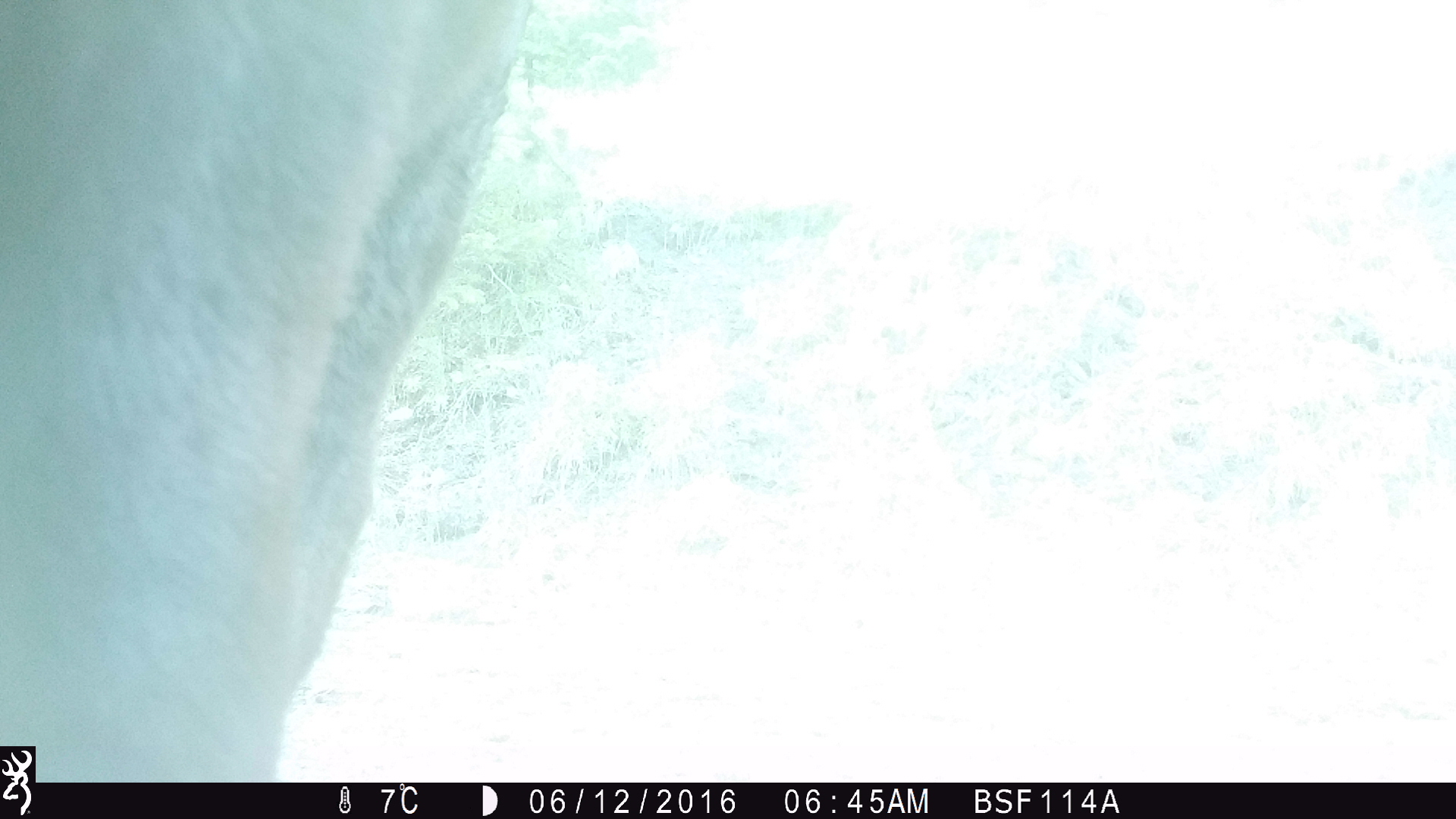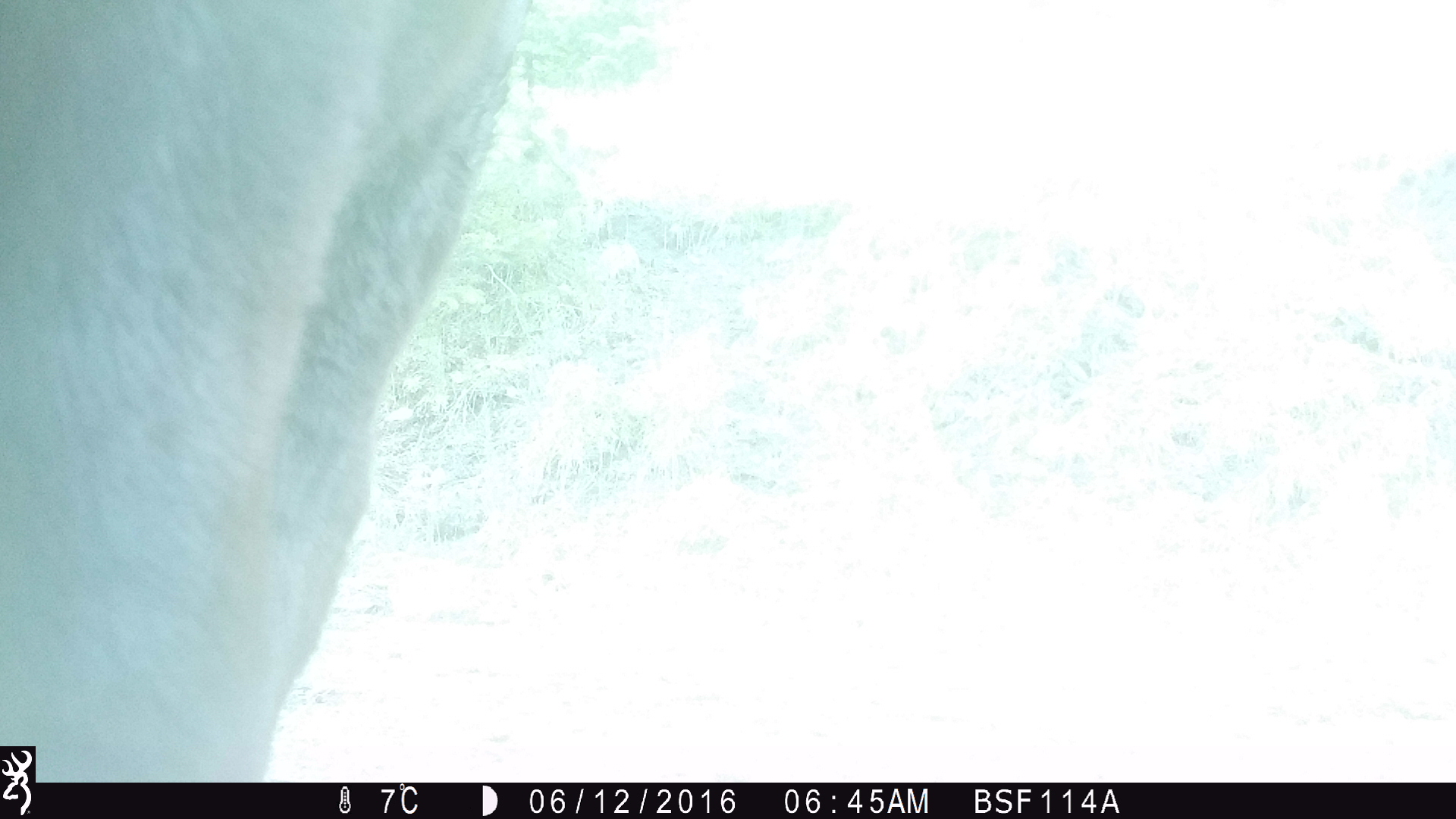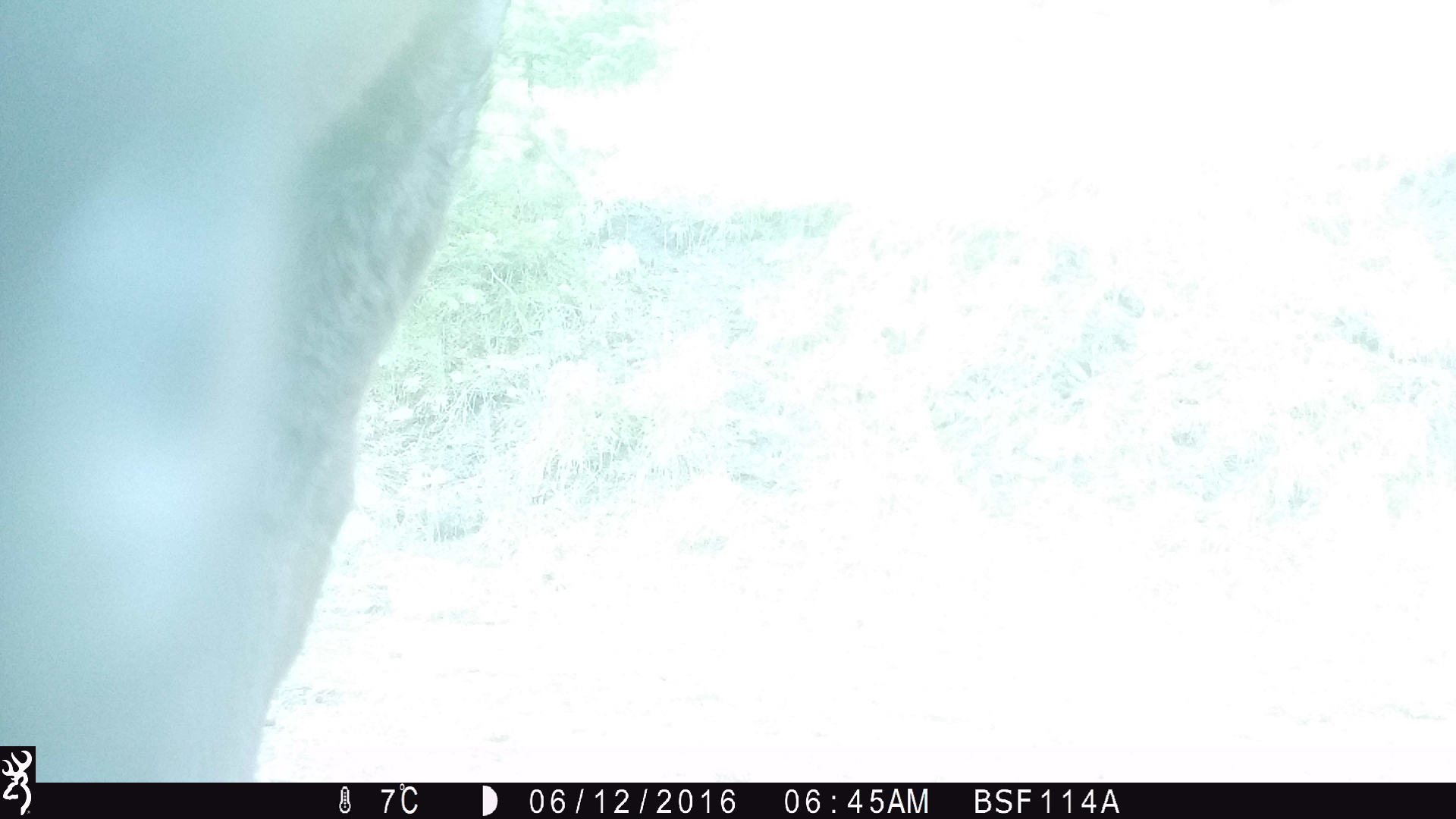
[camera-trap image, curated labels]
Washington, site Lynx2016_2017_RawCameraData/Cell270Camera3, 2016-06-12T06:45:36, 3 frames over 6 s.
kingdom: Animalia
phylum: Chordata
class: Mammalia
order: Artiodactyla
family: Bovidae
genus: Bos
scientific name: Bos taurus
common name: domestic cattle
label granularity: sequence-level